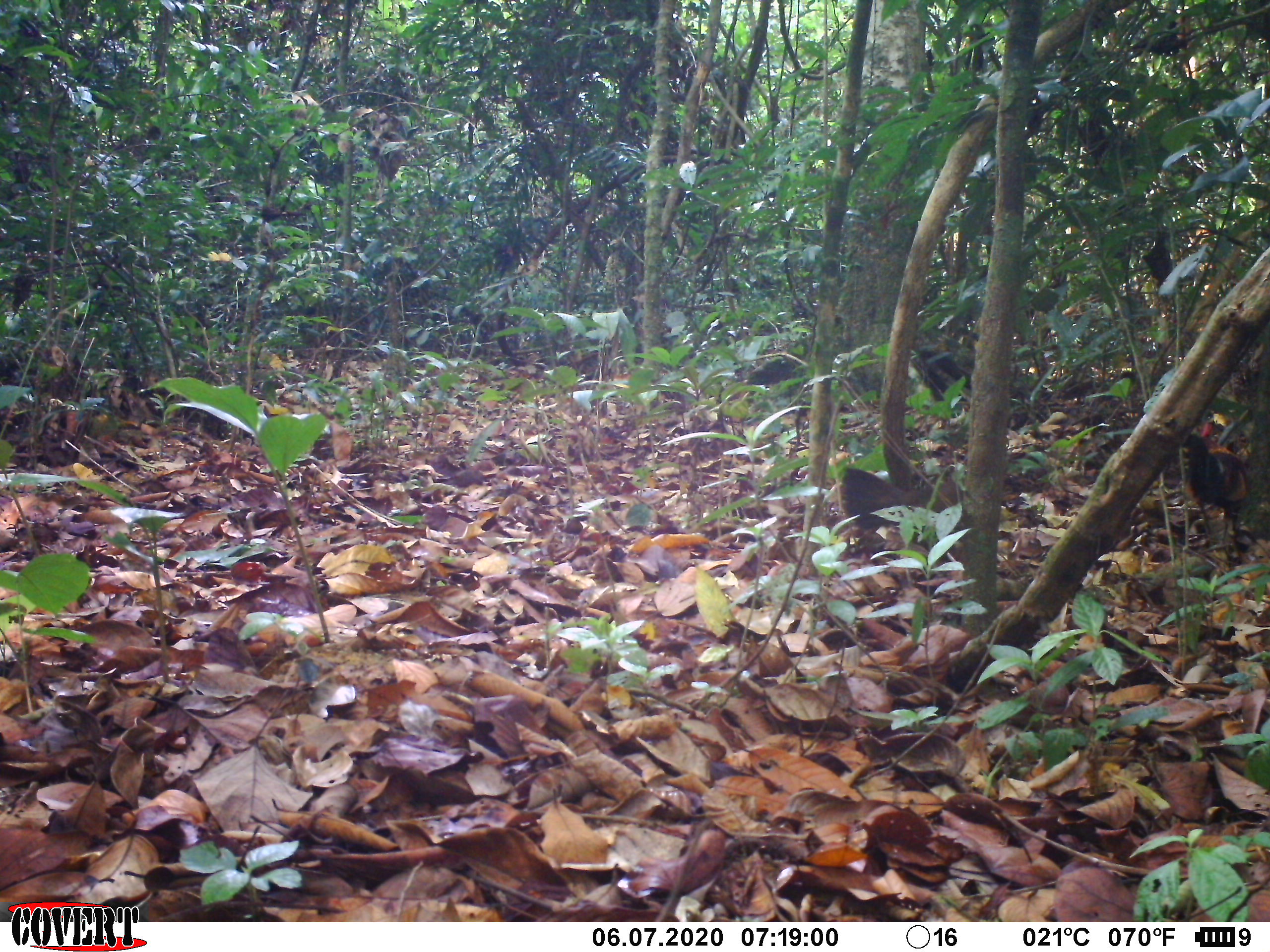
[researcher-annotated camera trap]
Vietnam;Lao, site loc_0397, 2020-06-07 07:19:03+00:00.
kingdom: Animalia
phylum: Chordata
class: Aves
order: Galliformes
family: Phasianidae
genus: Gallus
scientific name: Gallus gallus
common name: red junglefowl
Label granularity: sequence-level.